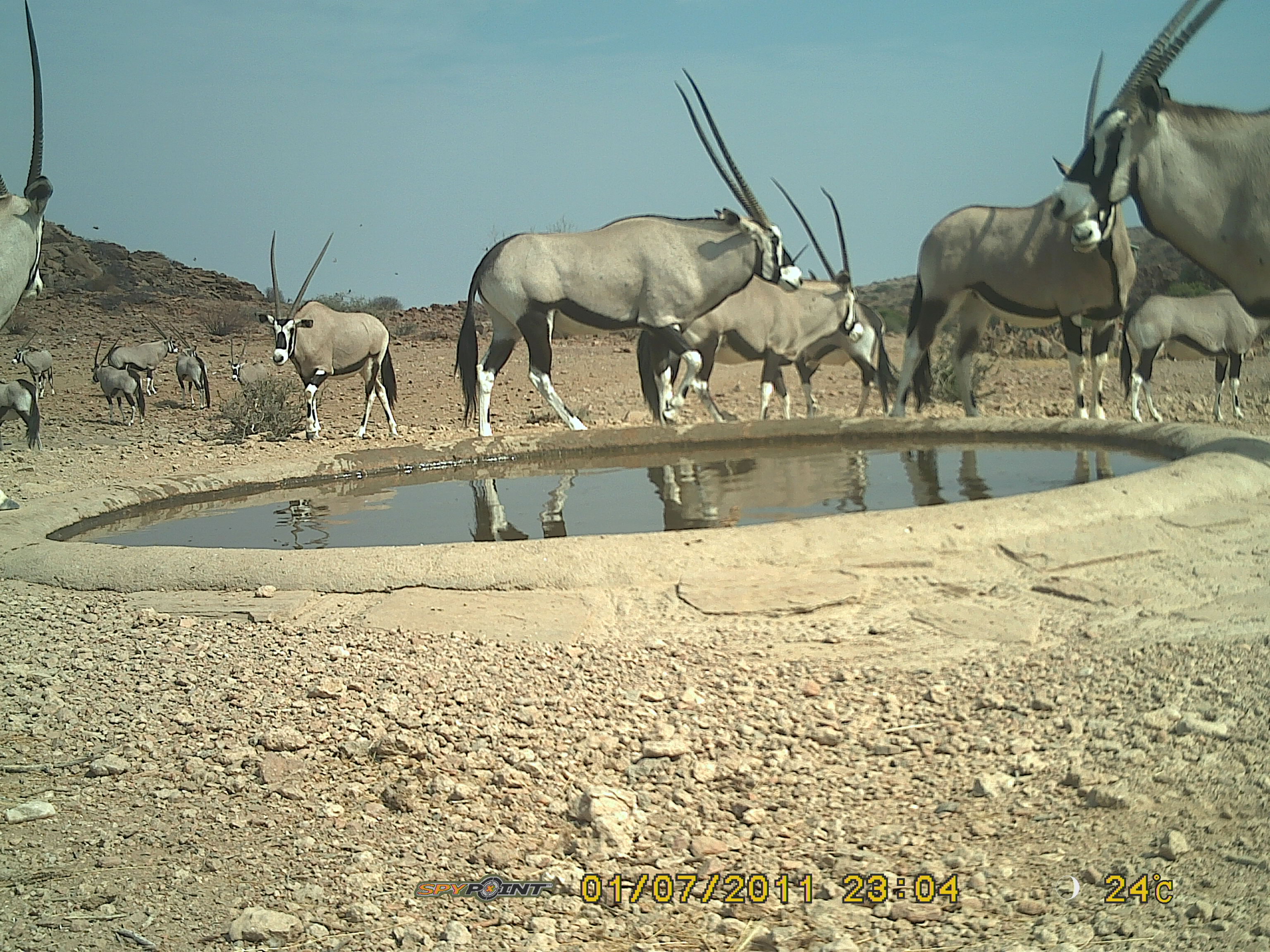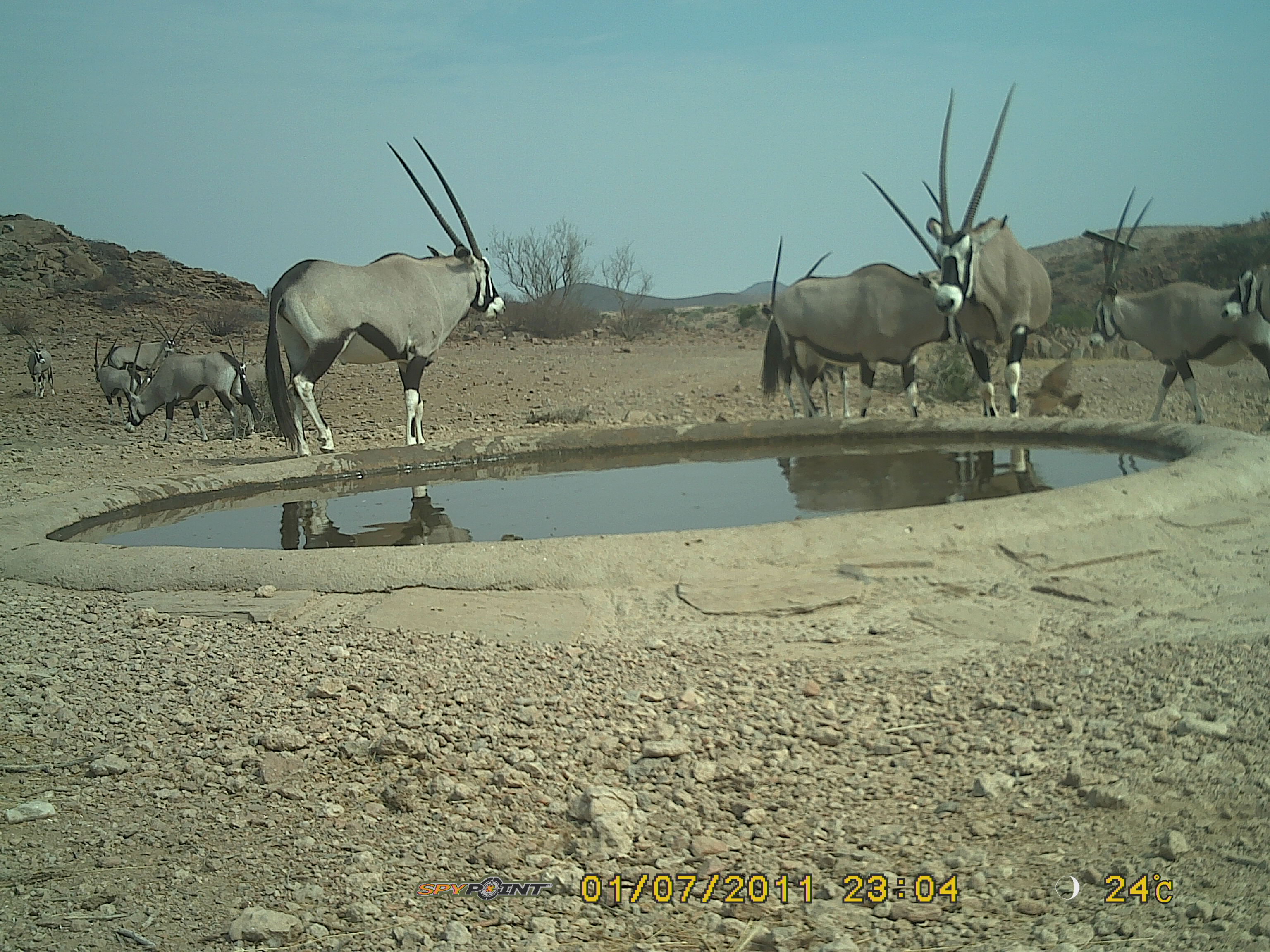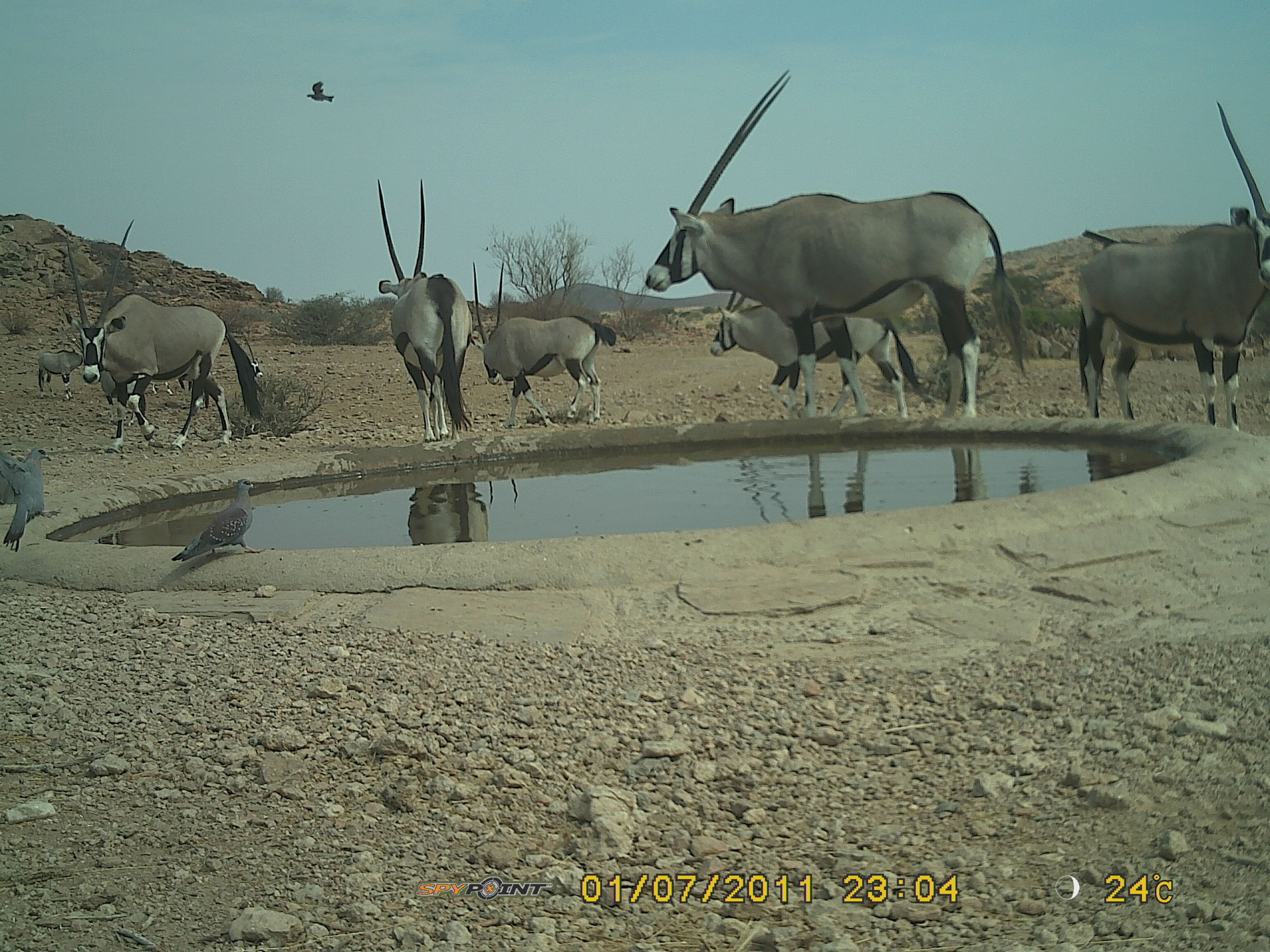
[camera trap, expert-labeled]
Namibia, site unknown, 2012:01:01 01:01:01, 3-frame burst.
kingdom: Animalia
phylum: Chordata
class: Mammalia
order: Artiodactyla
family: Bovidae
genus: Oryx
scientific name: Oryx gazella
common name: gemsbok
Oryx gazella (gemsbok).